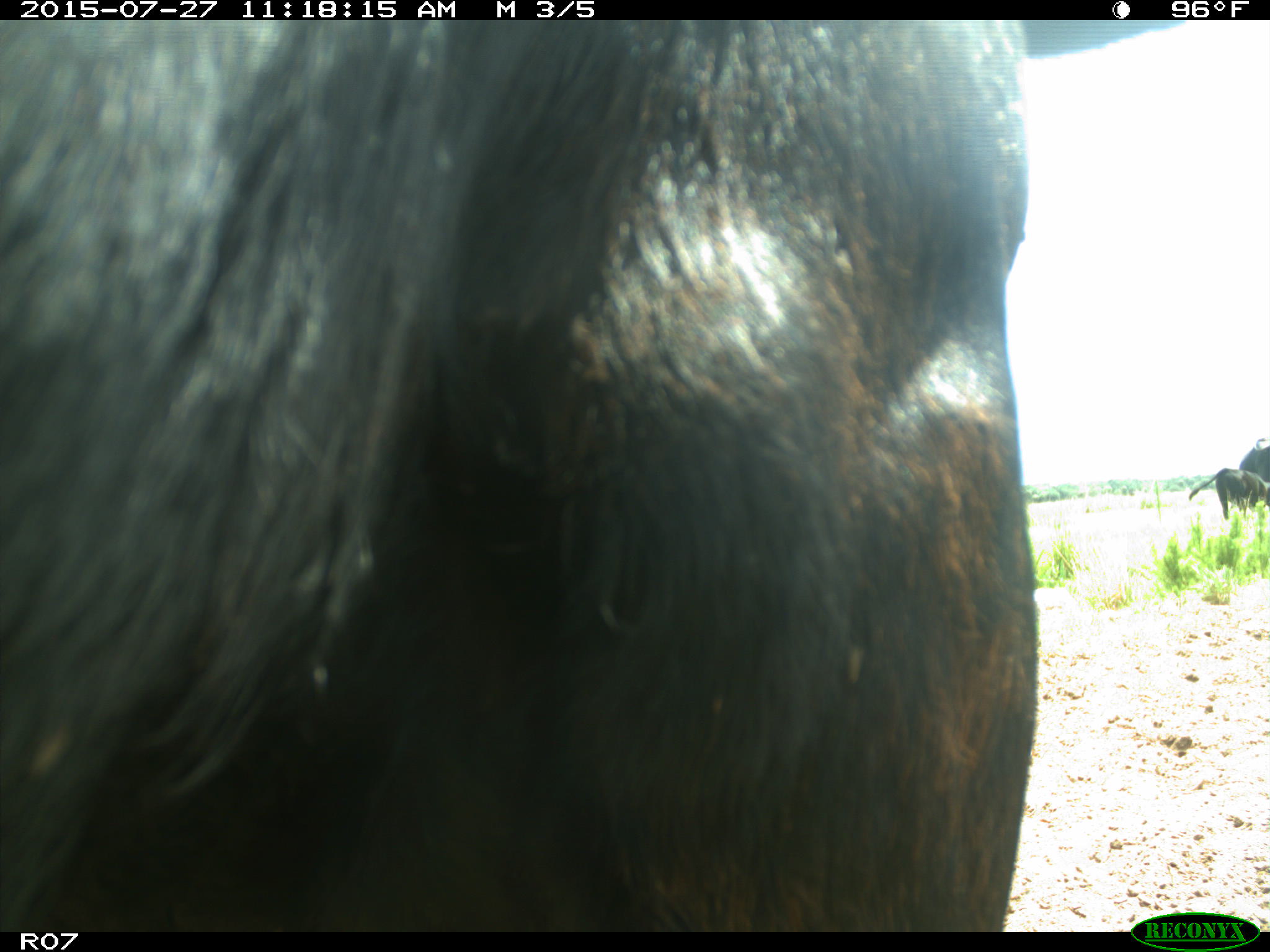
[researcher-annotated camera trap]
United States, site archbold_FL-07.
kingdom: Animalia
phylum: Chordata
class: Mammalia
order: Artiodactyla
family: Bovidae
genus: Bos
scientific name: Bos taurus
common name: domestic cow